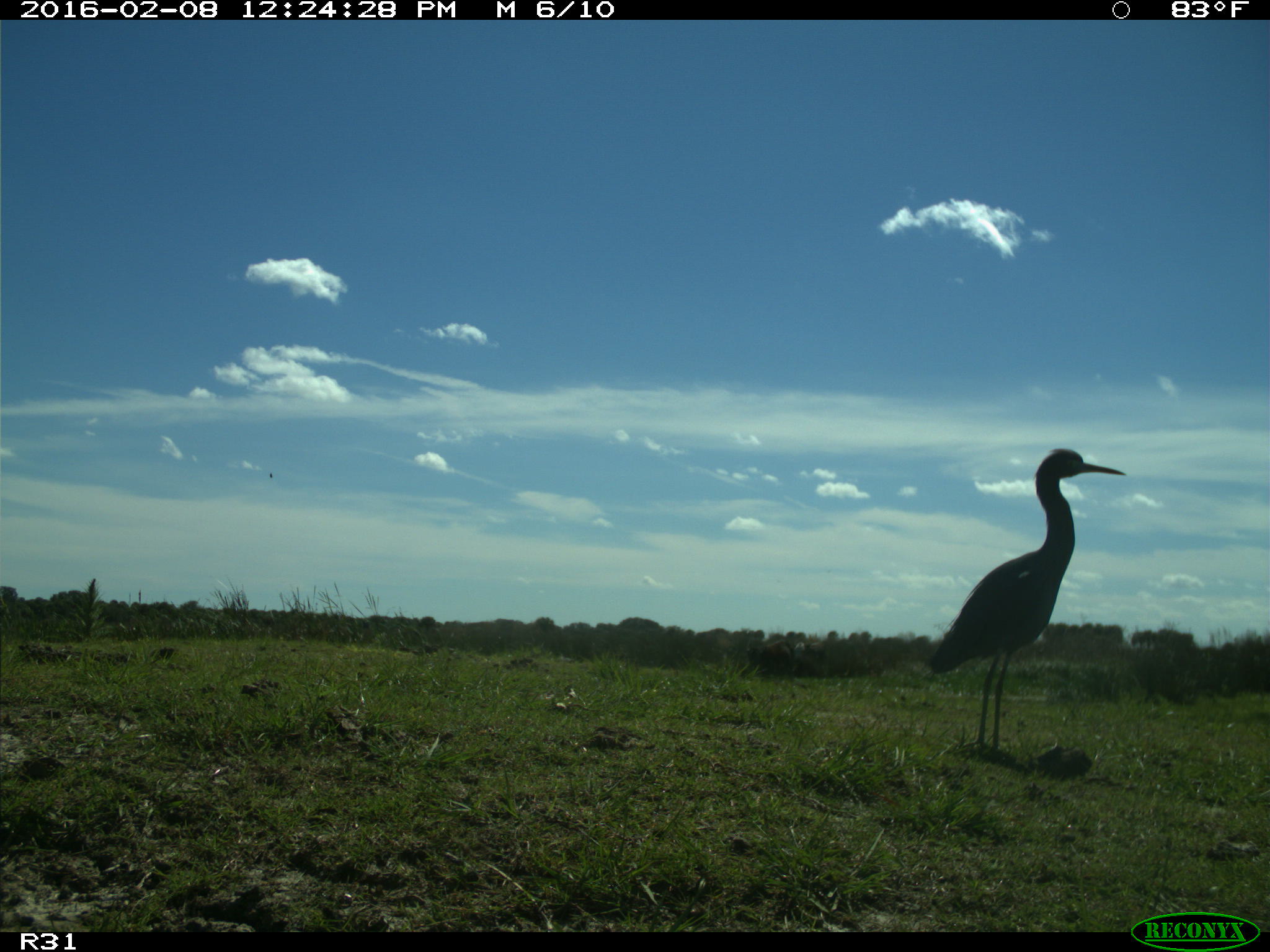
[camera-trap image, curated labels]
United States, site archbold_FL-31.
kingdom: Animalia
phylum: Chordata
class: Aves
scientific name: Aves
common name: birds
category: unidentified bird